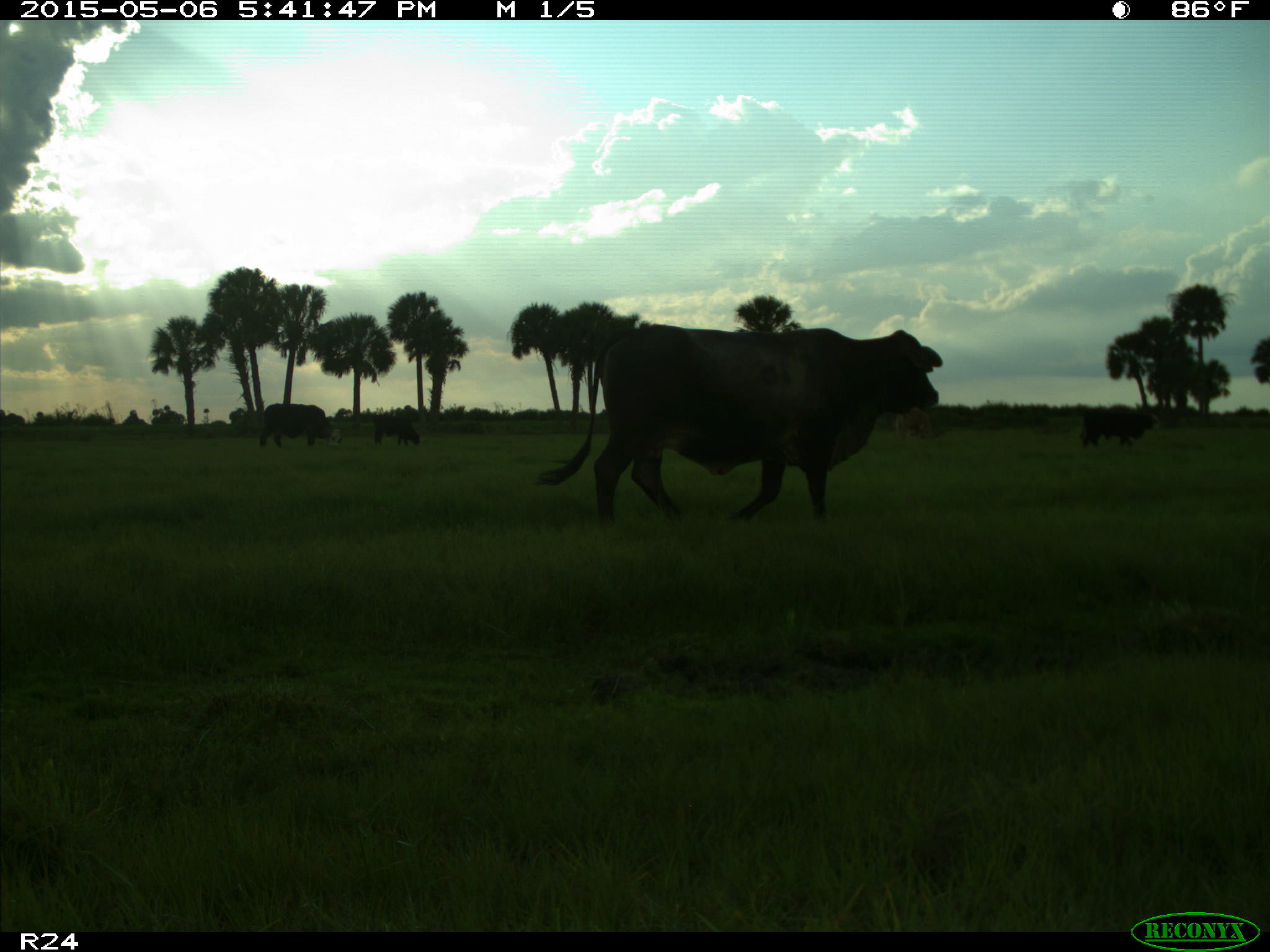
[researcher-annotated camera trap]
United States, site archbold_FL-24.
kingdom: Animalia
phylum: Chordata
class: Mammalia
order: Artiodactyla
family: Bovidae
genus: Bos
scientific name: Bos taurus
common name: domestic cow